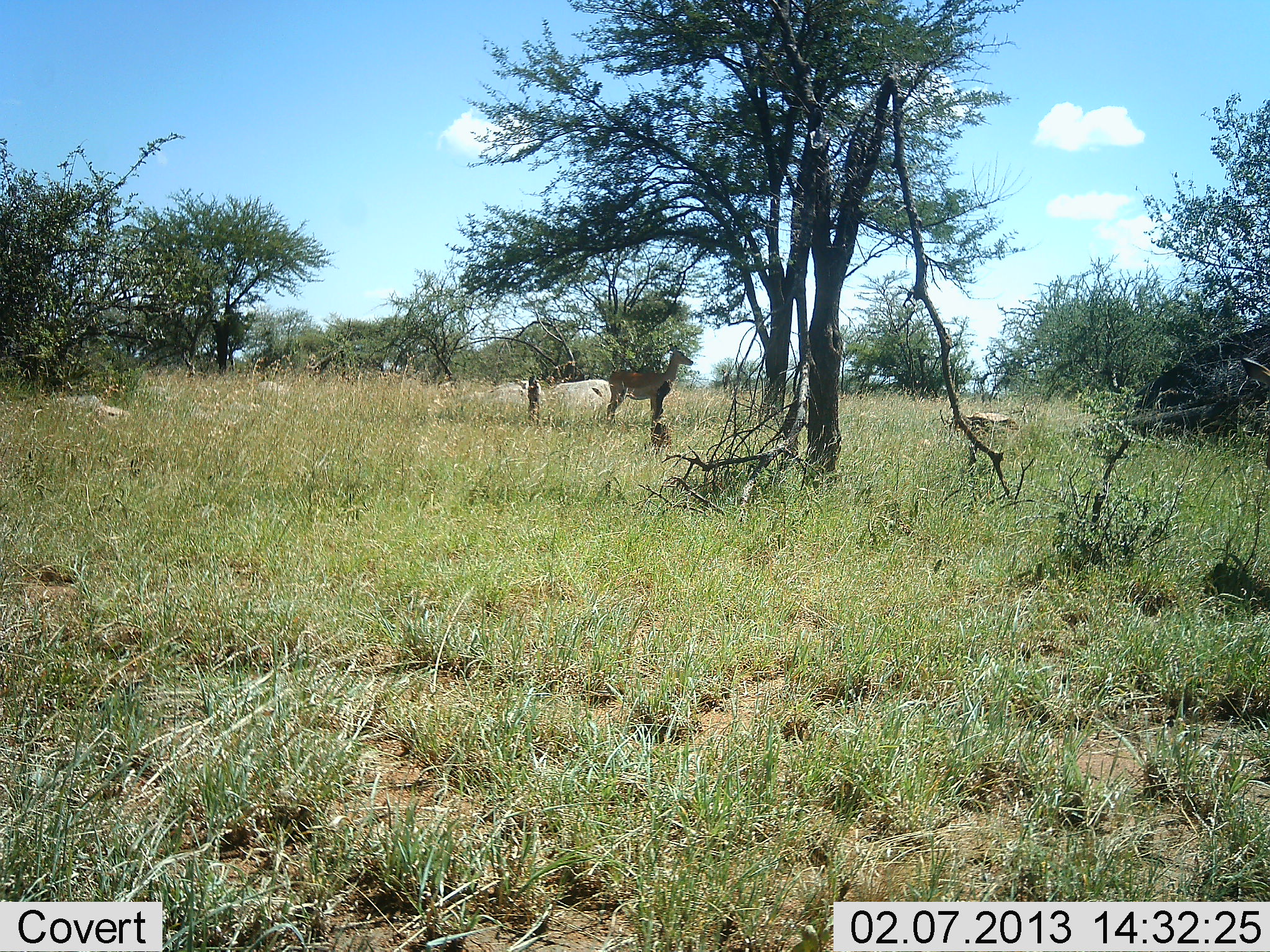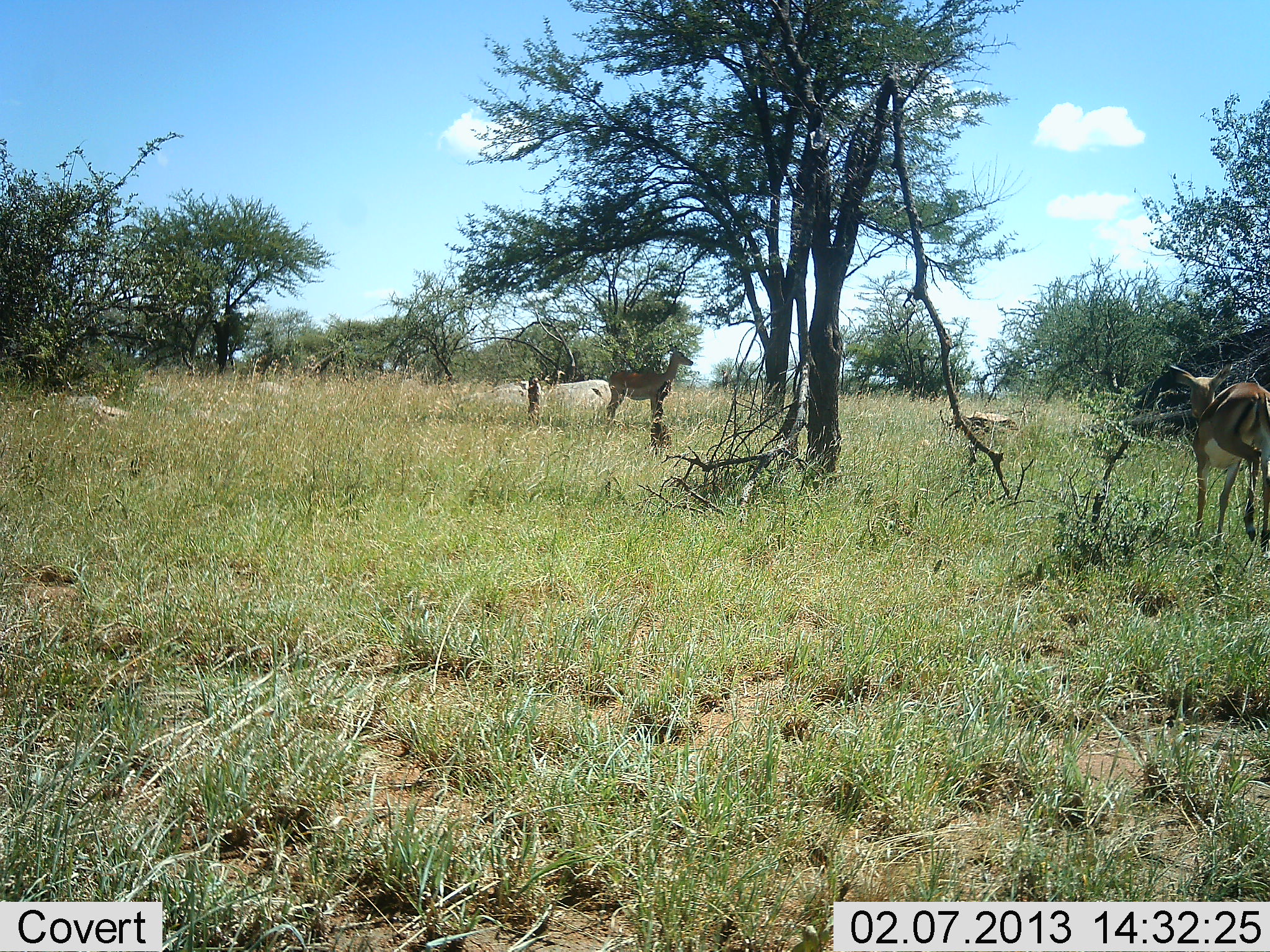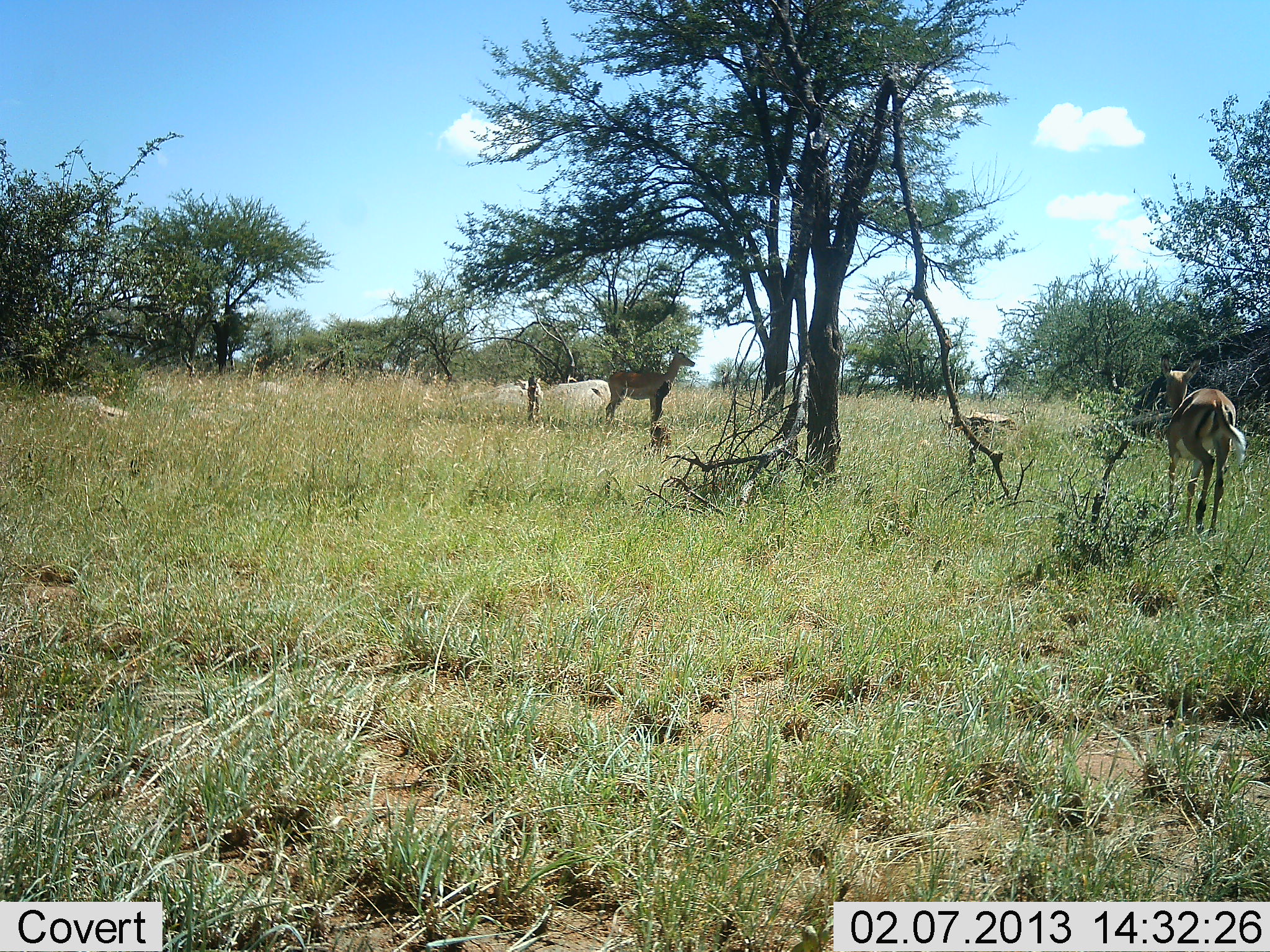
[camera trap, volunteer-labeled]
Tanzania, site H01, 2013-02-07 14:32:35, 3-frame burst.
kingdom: Animalia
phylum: Chordata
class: Mammalia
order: Artiodactyla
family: Bovidae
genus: Nanger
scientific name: Nanger granti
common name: grant's gazelle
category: gazellegrants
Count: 2.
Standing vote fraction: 73%.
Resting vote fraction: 27%.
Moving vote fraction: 64%.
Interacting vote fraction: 0%.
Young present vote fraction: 0%.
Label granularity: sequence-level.